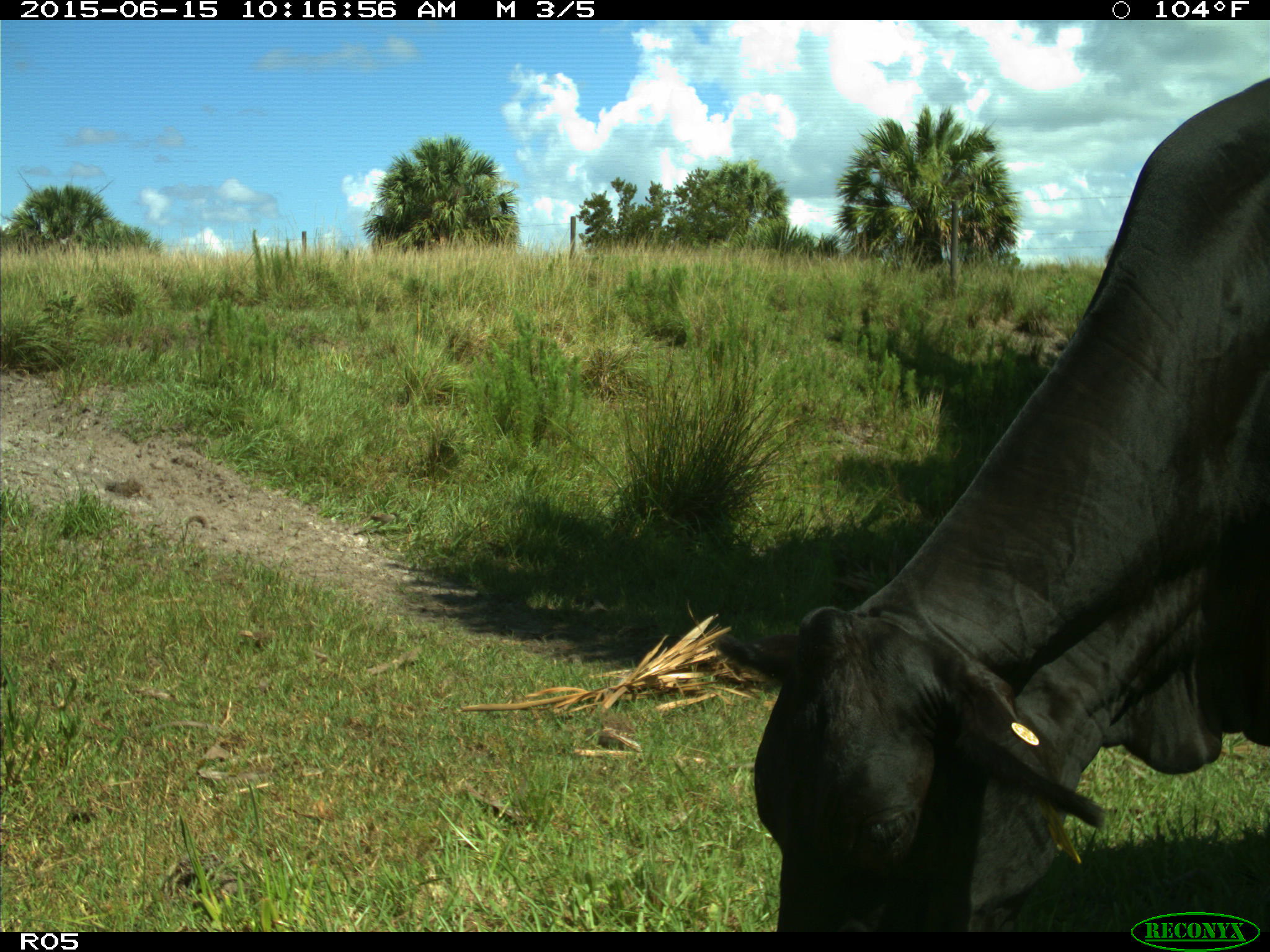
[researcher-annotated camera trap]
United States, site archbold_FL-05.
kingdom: Animalia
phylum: Chordata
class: Mammalia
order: Artiodactyla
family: Bovidae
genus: Bos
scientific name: Bos taurus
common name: domestic cow